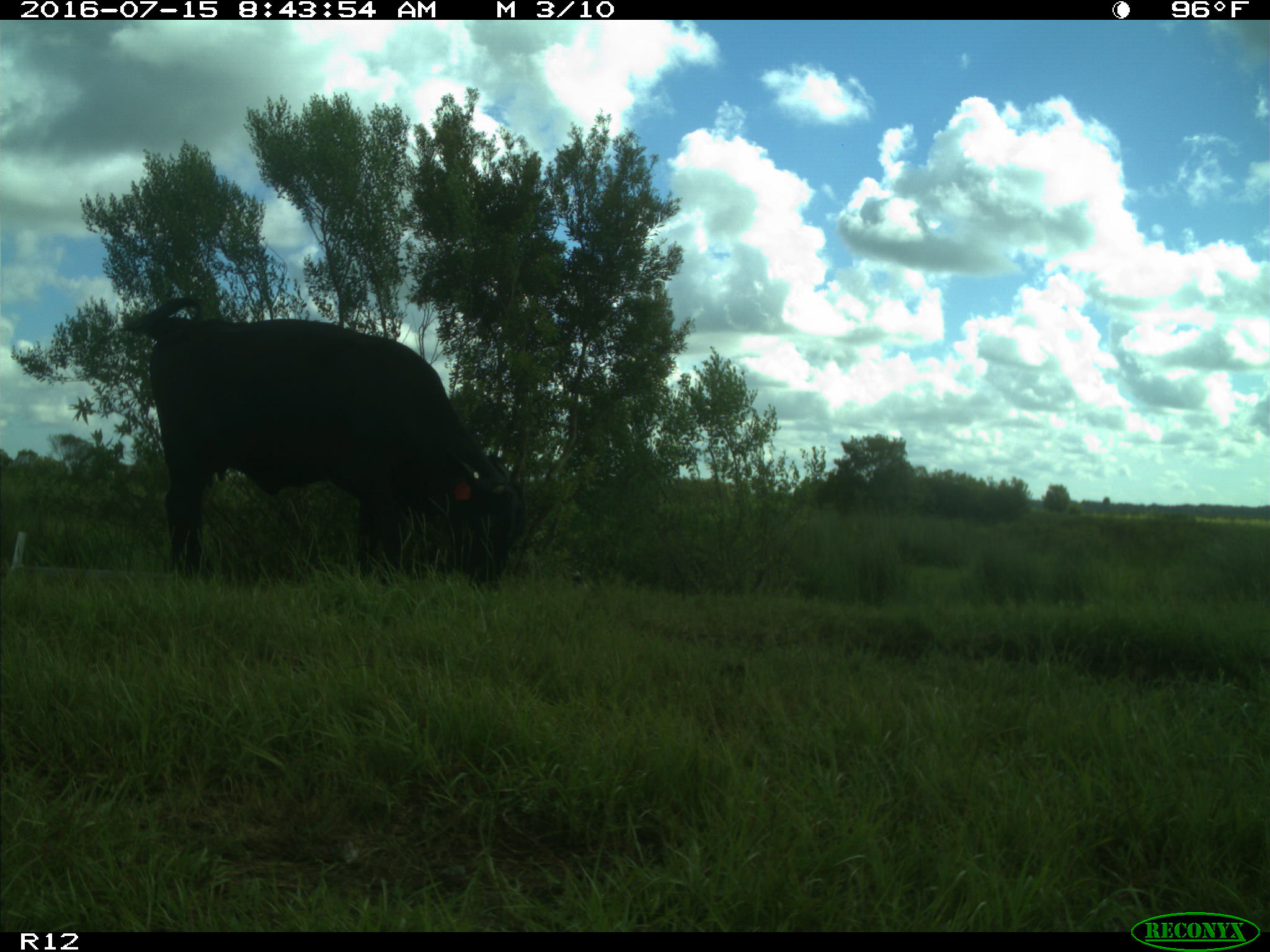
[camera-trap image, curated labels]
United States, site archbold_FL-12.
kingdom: Animalia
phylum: Chordata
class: Mammalia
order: Artiodactyla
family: Bovidae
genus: Bos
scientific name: Bos taurus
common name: domestic cow